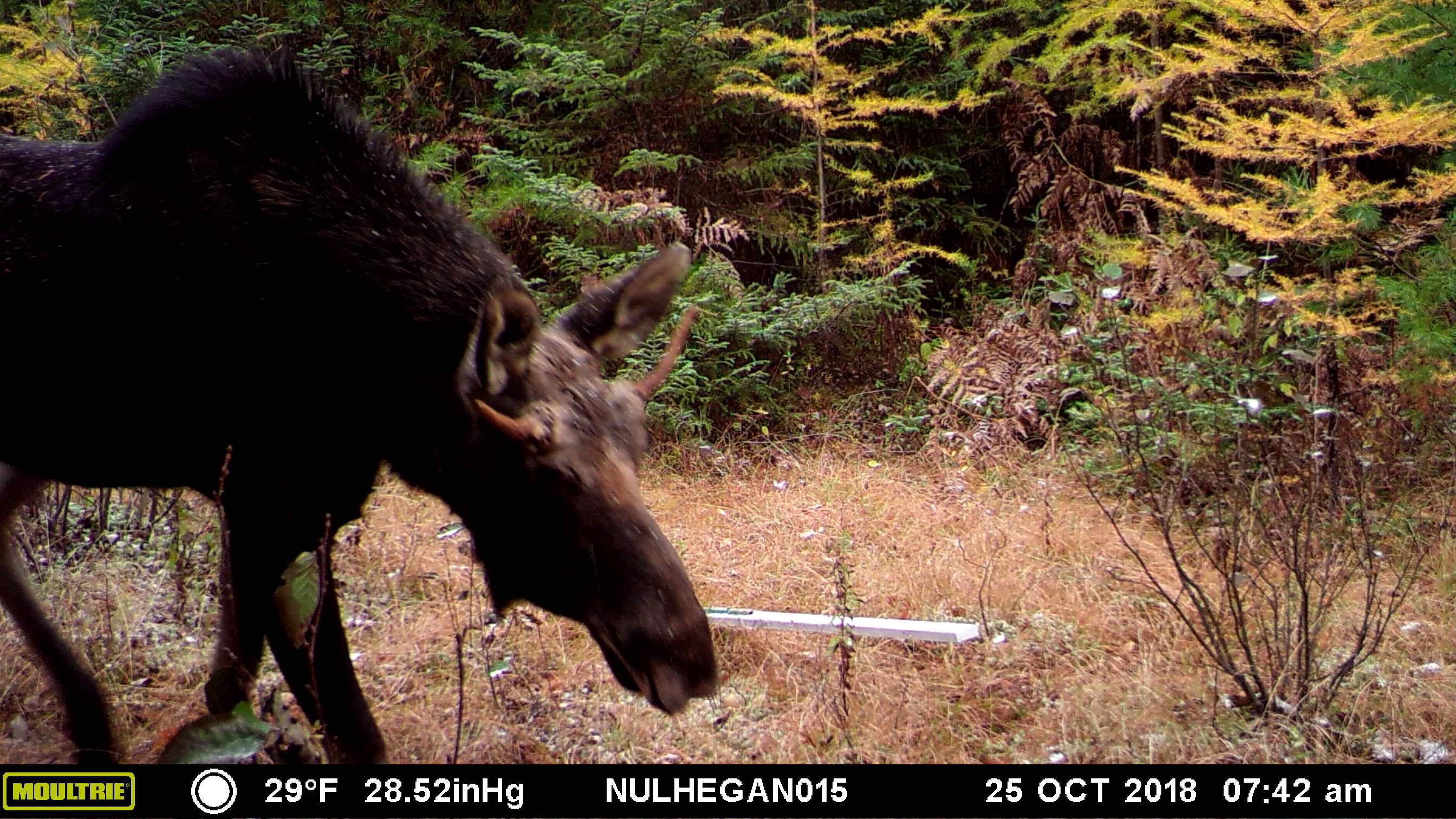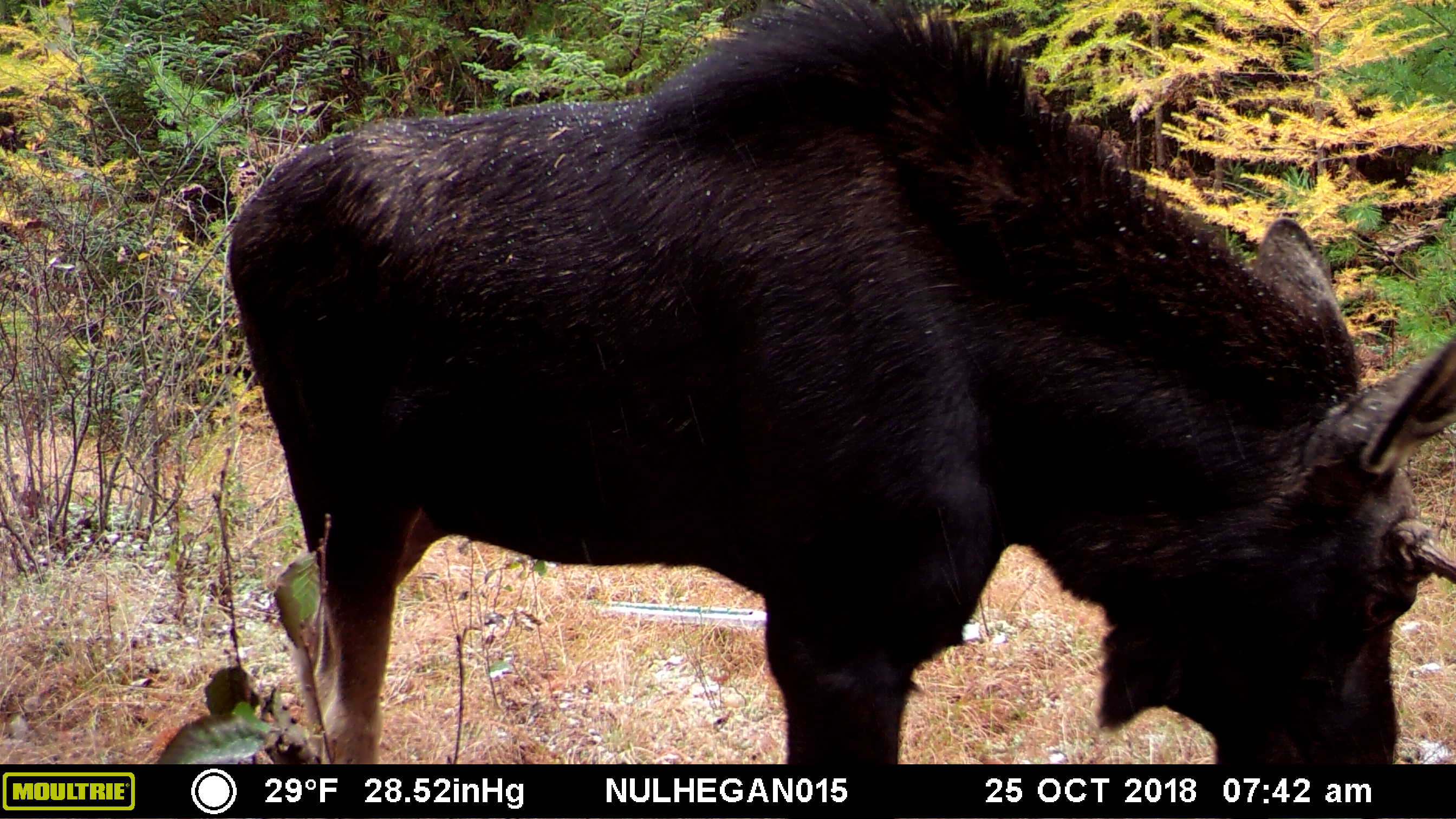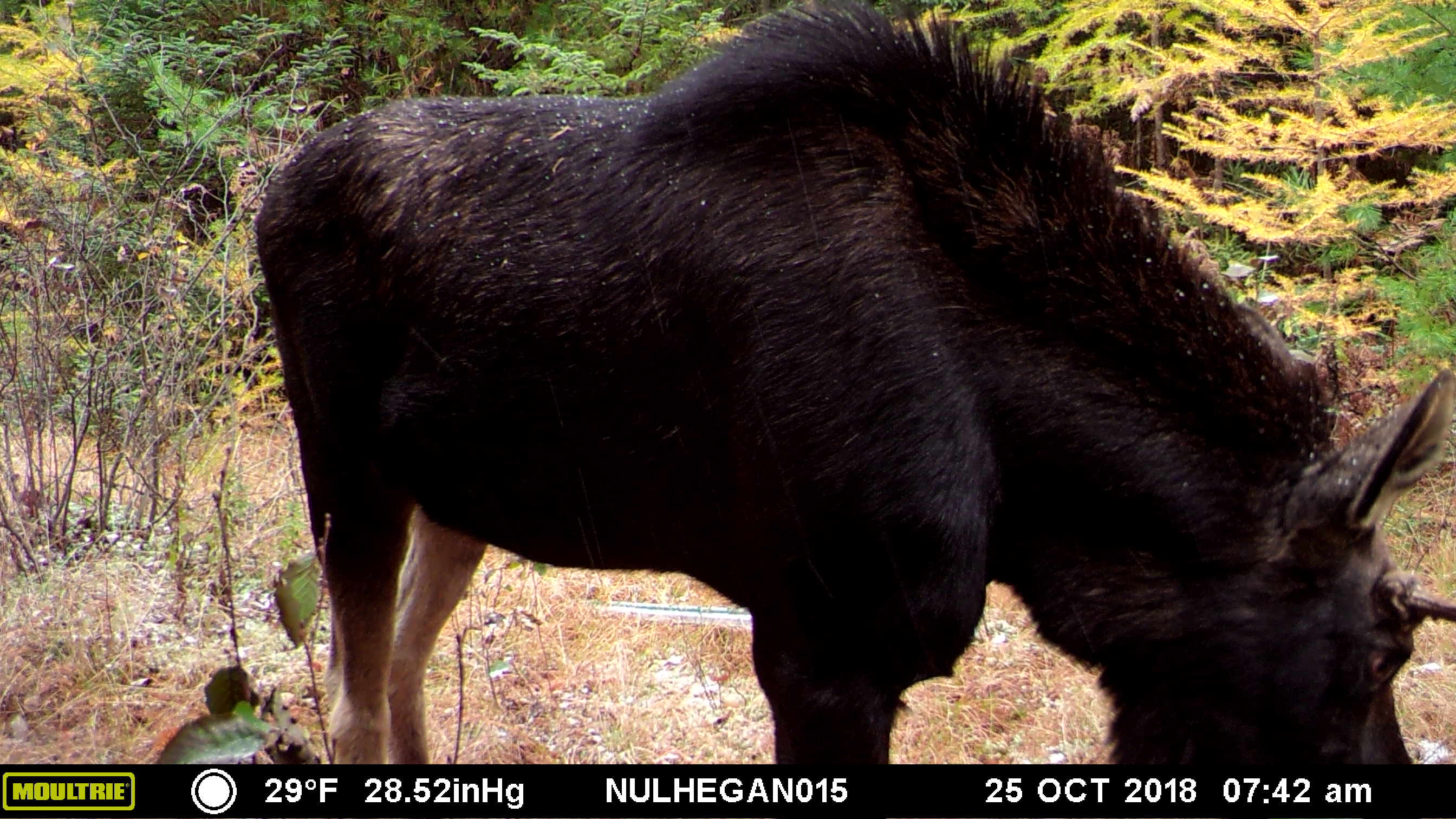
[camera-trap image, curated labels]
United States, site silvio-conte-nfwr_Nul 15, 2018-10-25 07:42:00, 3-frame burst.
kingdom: Animalia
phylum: Chordata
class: Mammalia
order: Artiodactyla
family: Cervidae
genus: Alces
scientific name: Alces alces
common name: moose